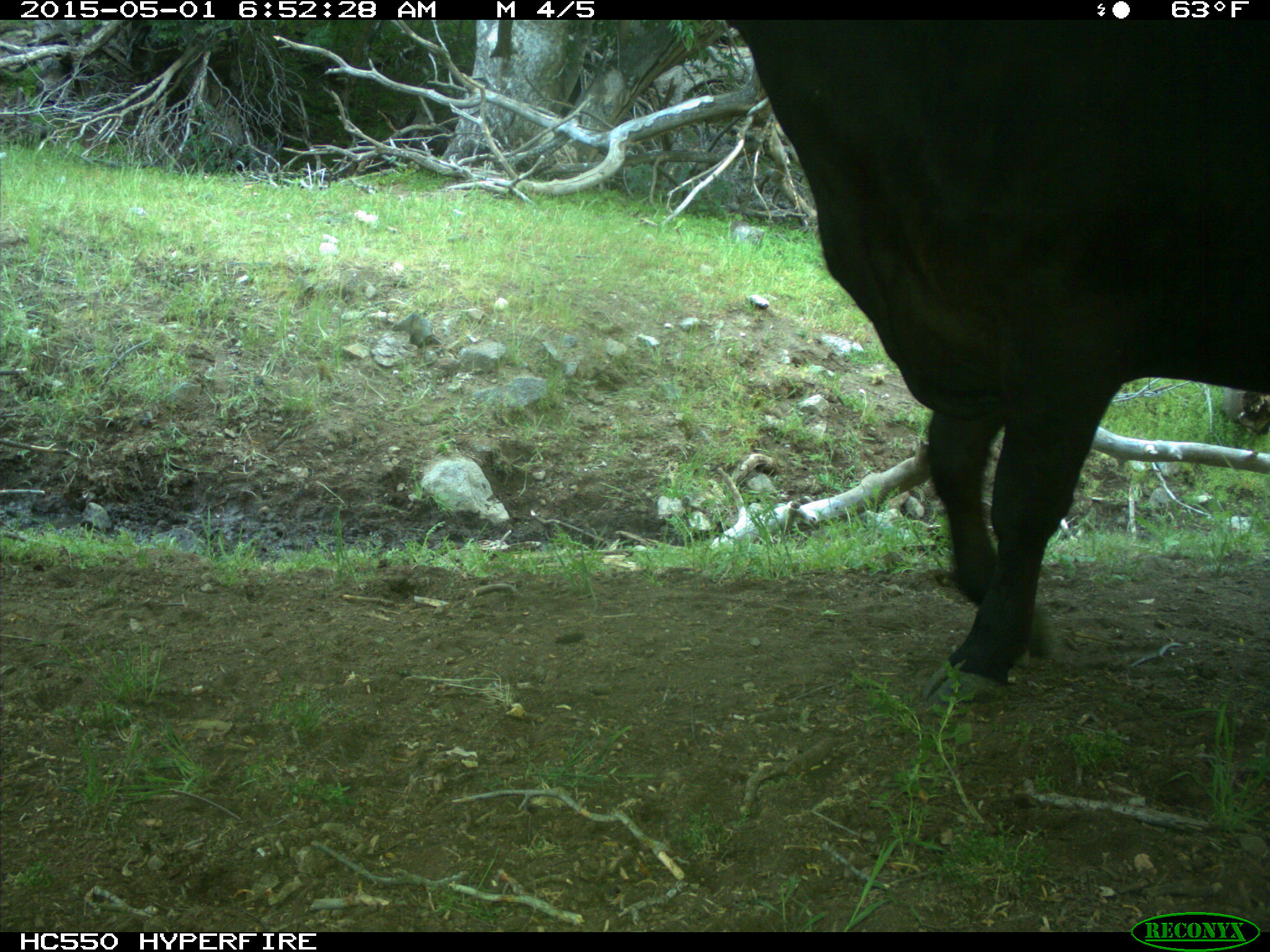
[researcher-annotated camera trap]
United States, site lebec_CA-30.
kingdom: Animalia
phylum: Chordata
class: Mammalia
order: Artiodactyla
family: Bovidae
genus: Bos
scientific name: Bos taurus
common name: domestic cow